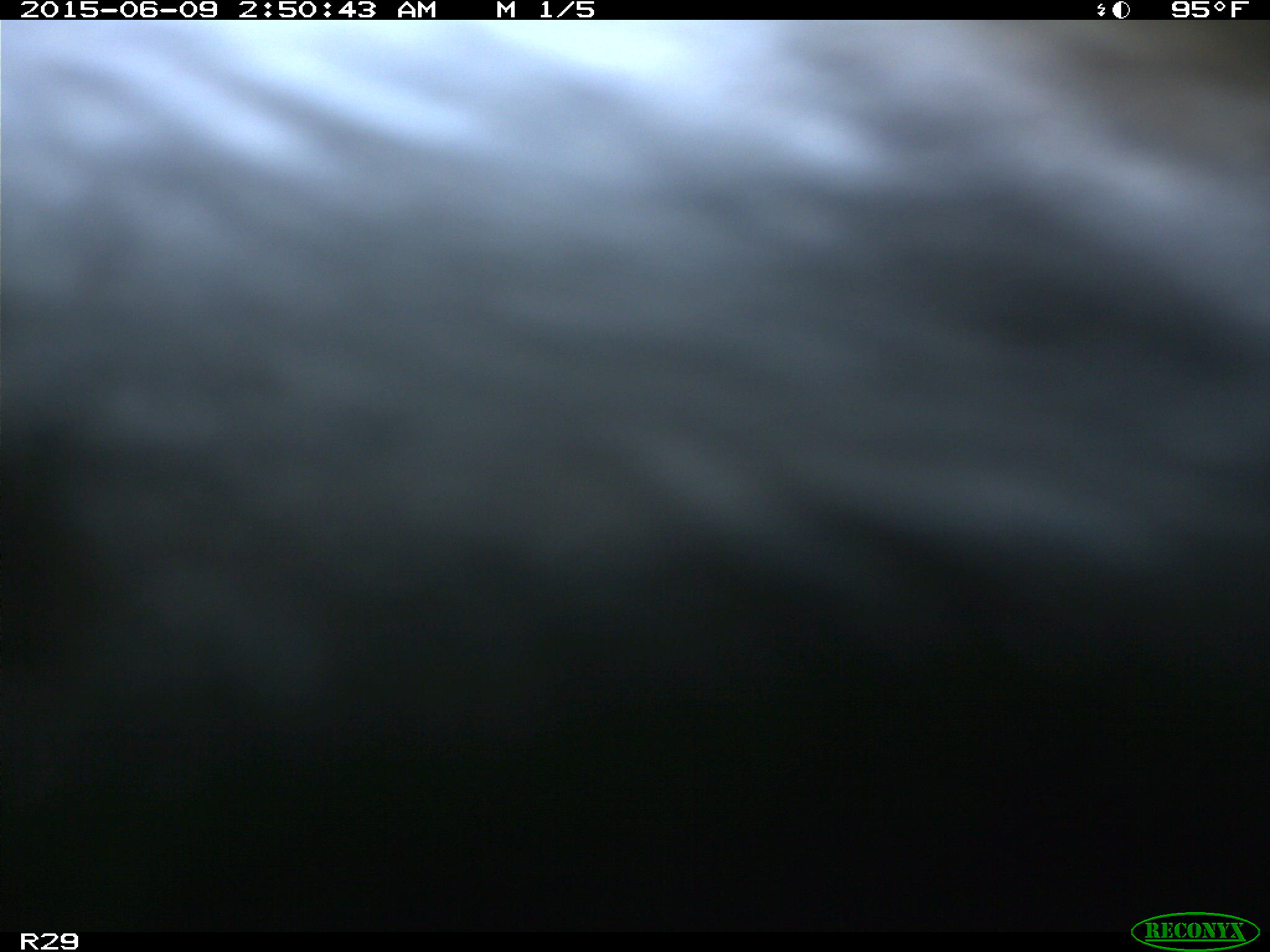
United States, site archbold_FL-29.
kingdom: Animalia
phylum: Chordata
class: Mammalia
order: Artiodactyla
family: Bovidae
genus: Bos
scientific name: Bos taurus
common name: domestic cow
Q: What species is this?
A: Bos taurus (domestic cow).